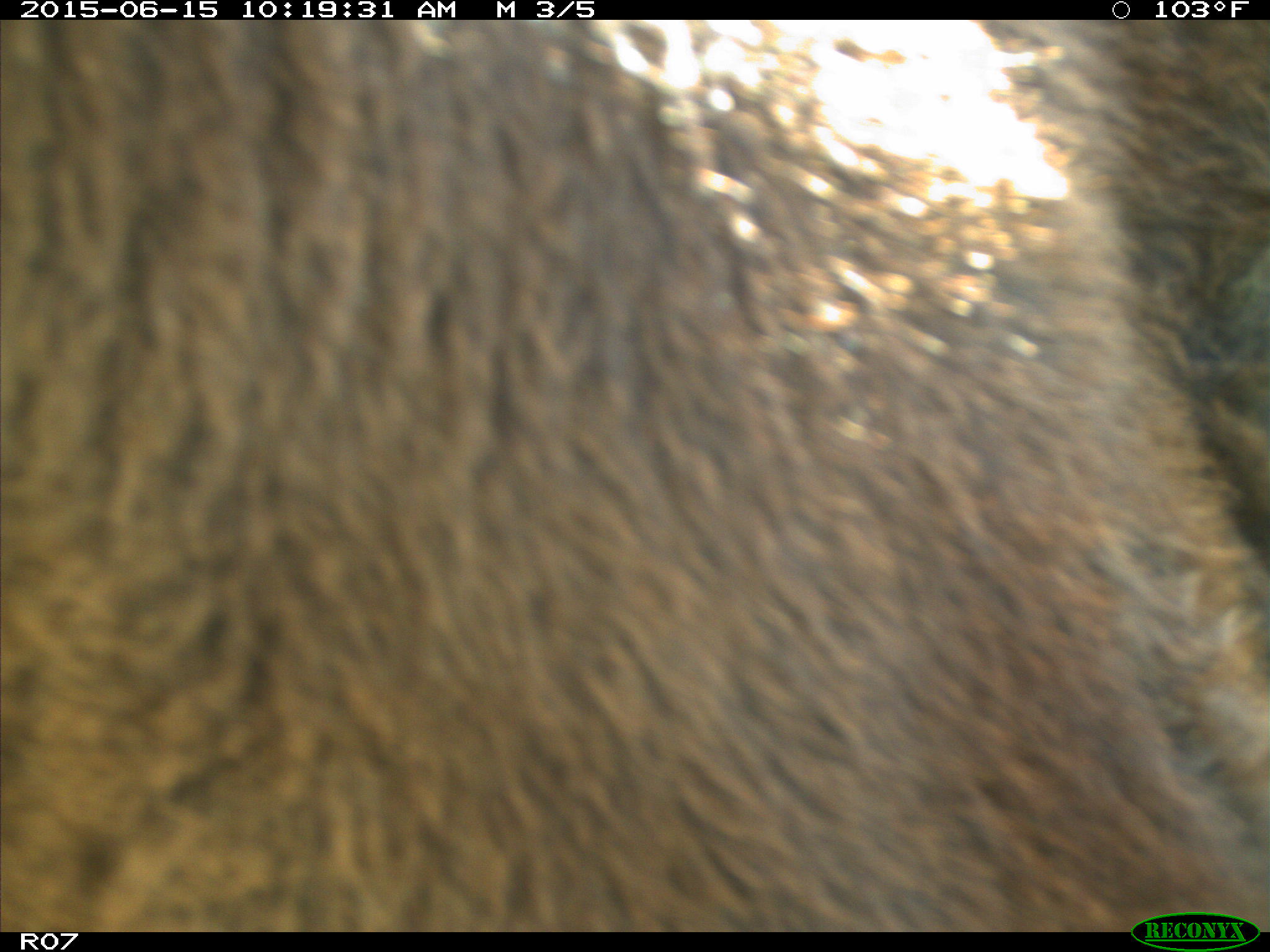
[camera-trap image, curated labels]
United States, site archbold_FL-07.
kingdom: Animalia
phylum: Chordata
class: Mammalia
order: Artiodactyla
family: Bovidae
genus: Bos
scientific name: Bos taurus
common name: domestic cow